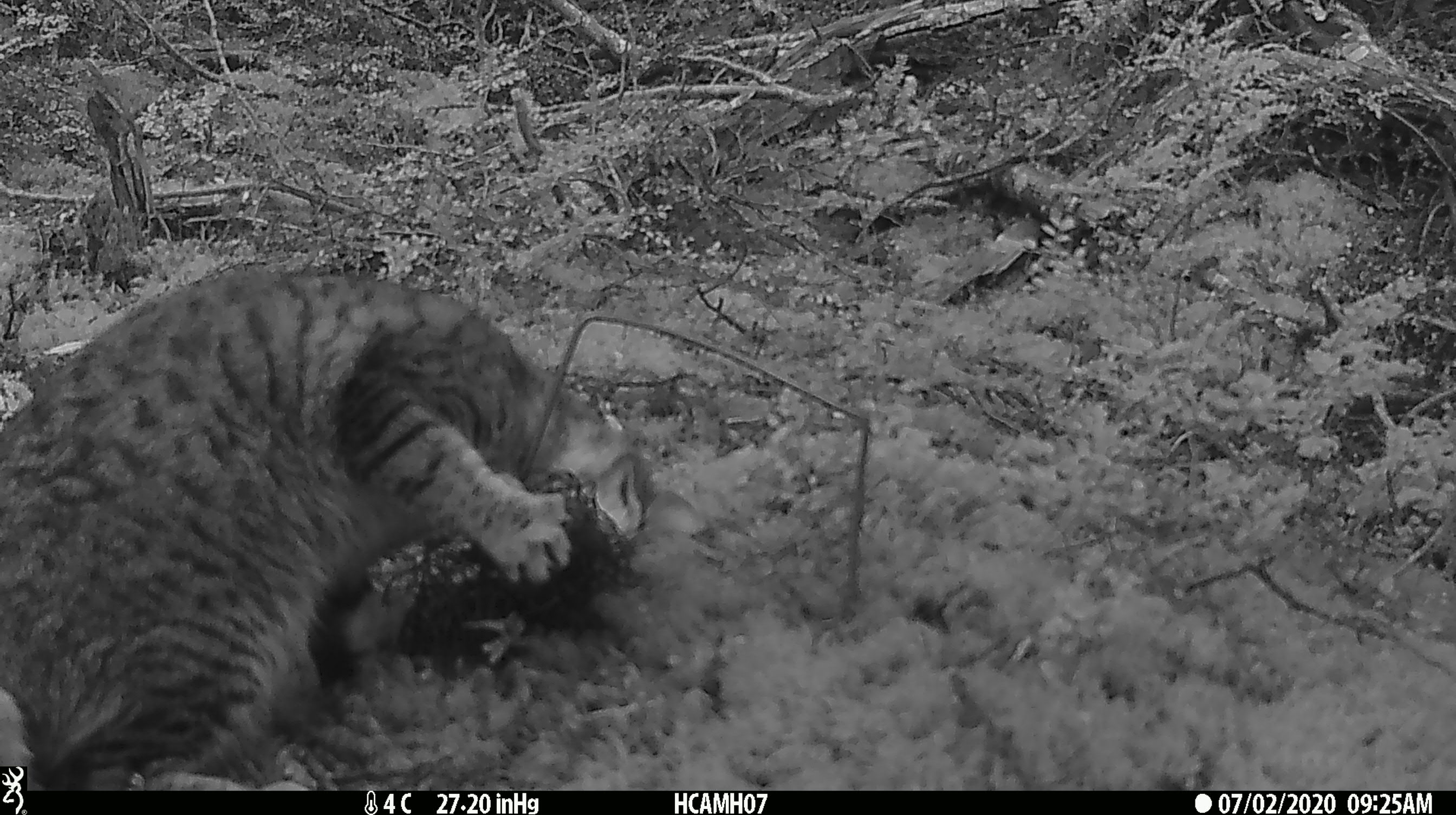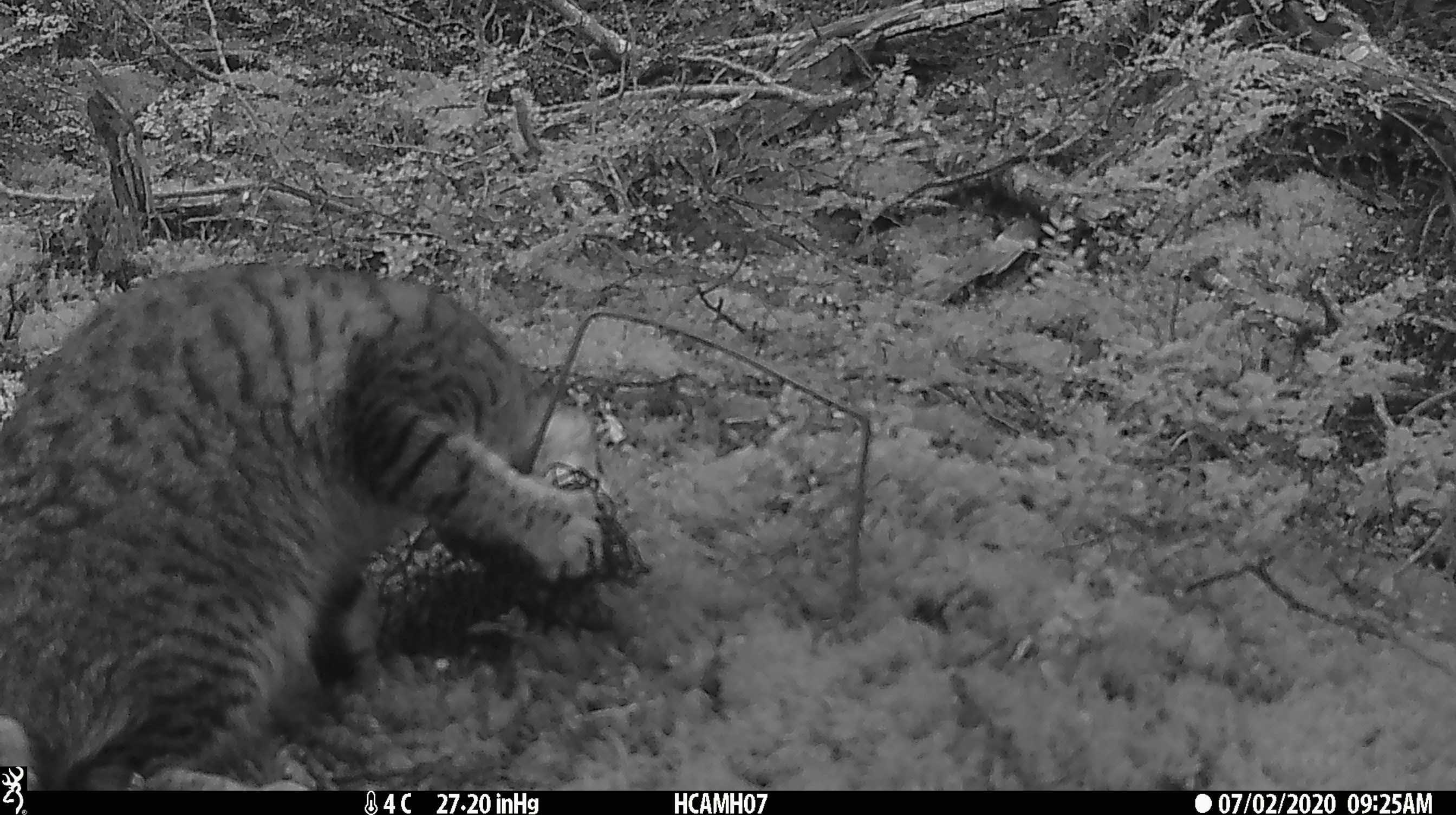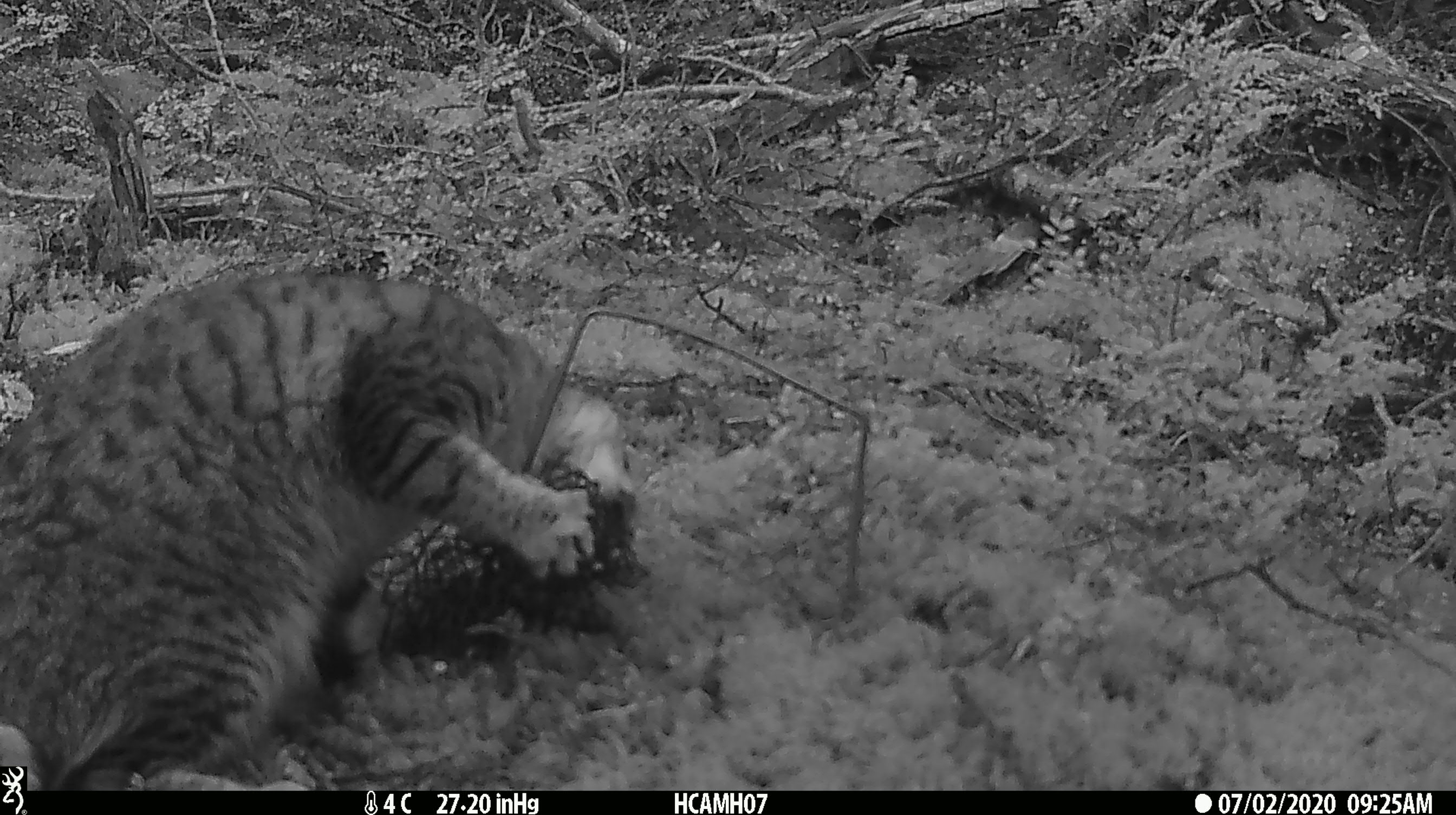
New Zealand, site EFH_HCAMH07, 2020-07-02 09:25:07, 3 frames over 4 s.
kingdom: Animalia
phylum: Chordata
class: Mammalia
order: Carnivora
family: Felidae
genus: Felis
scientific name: Felis catus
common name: domestic cat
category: cat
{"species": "cat (domestic cat) (Felis catus)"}